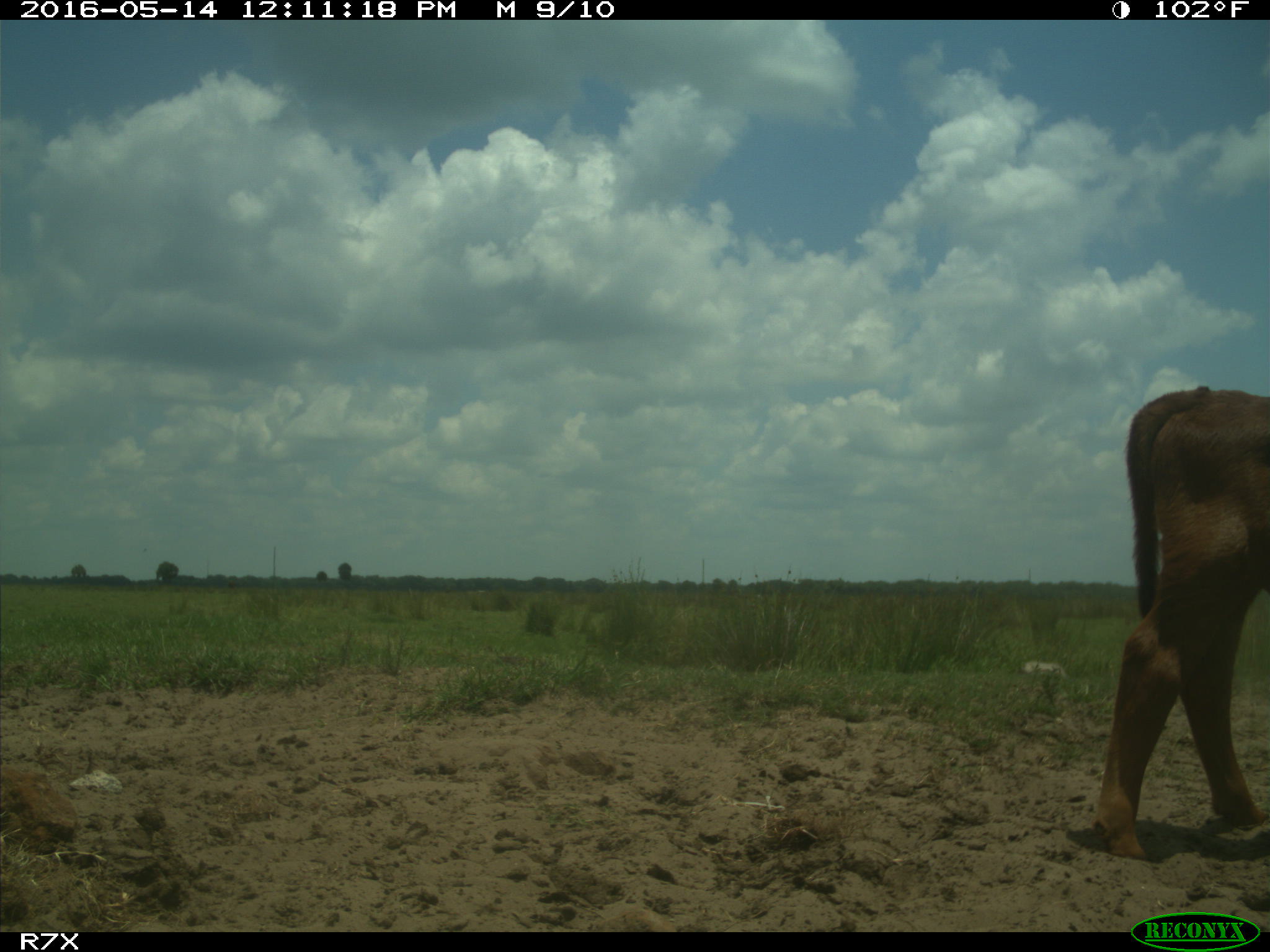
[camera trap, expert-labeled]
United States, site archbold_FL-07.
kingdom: Animalia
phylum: Chordata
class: Mammalia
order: Artiodactyla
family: Bovidae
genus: Bos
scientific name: Bos taurus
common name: domestic cow